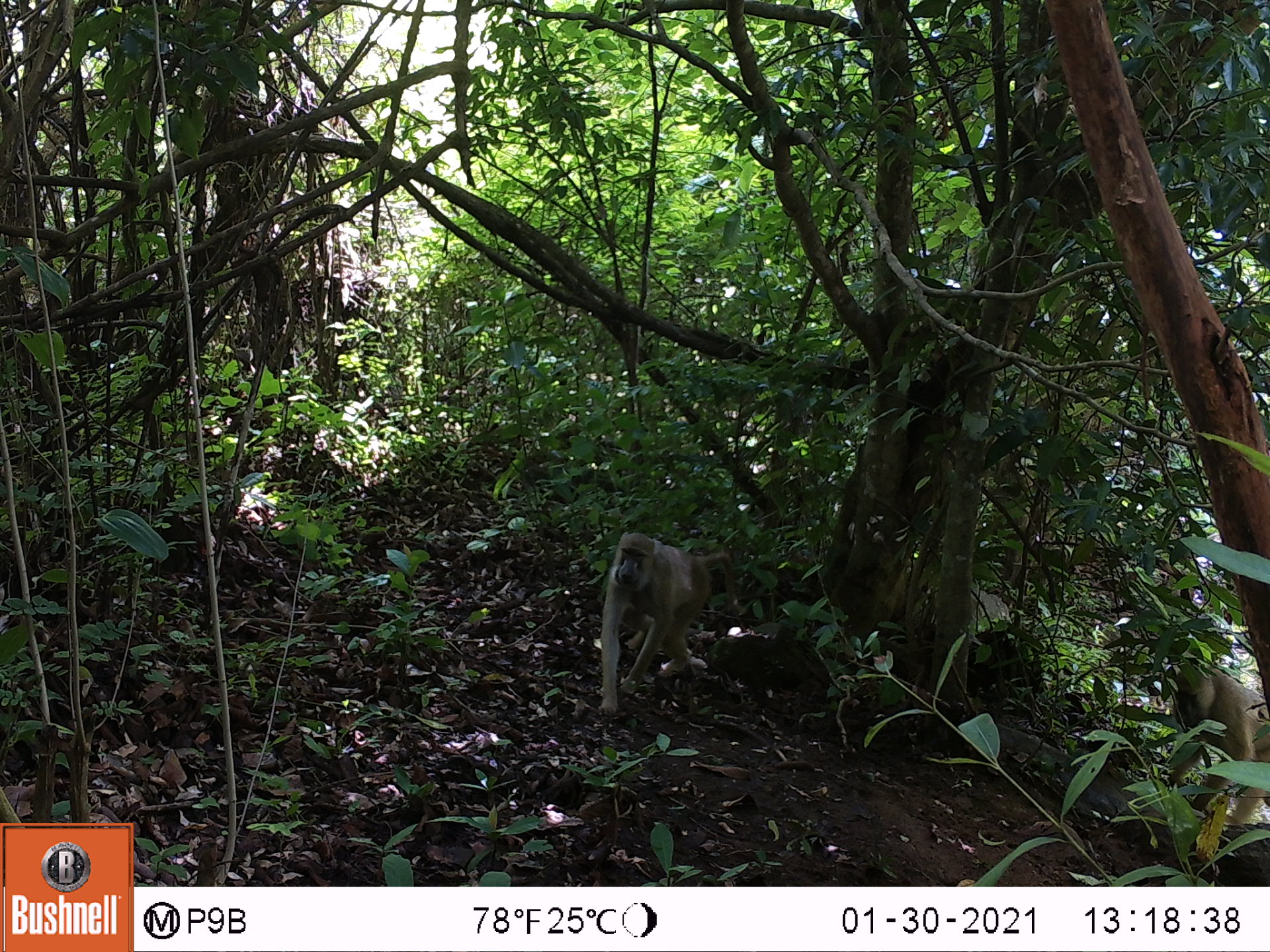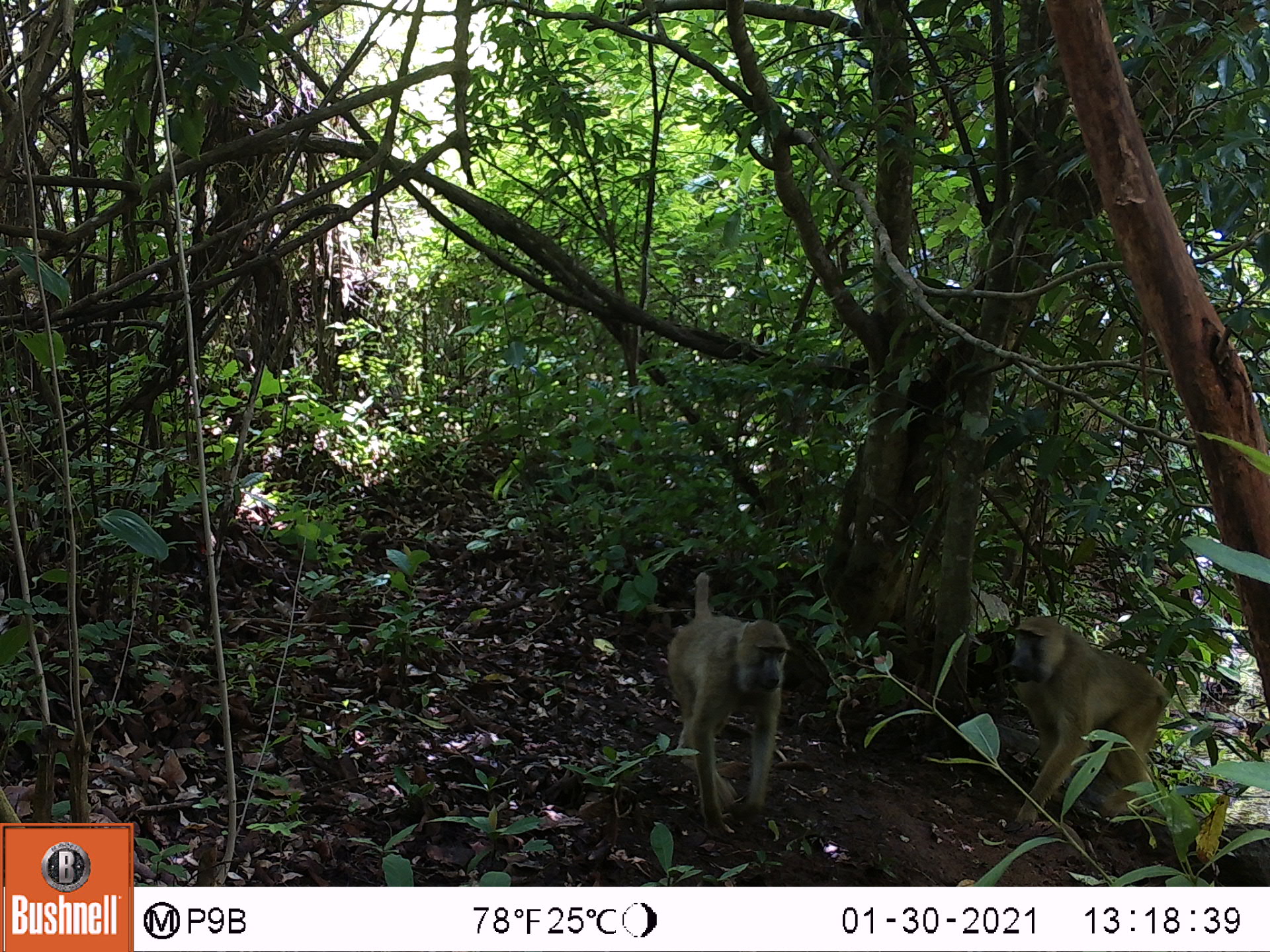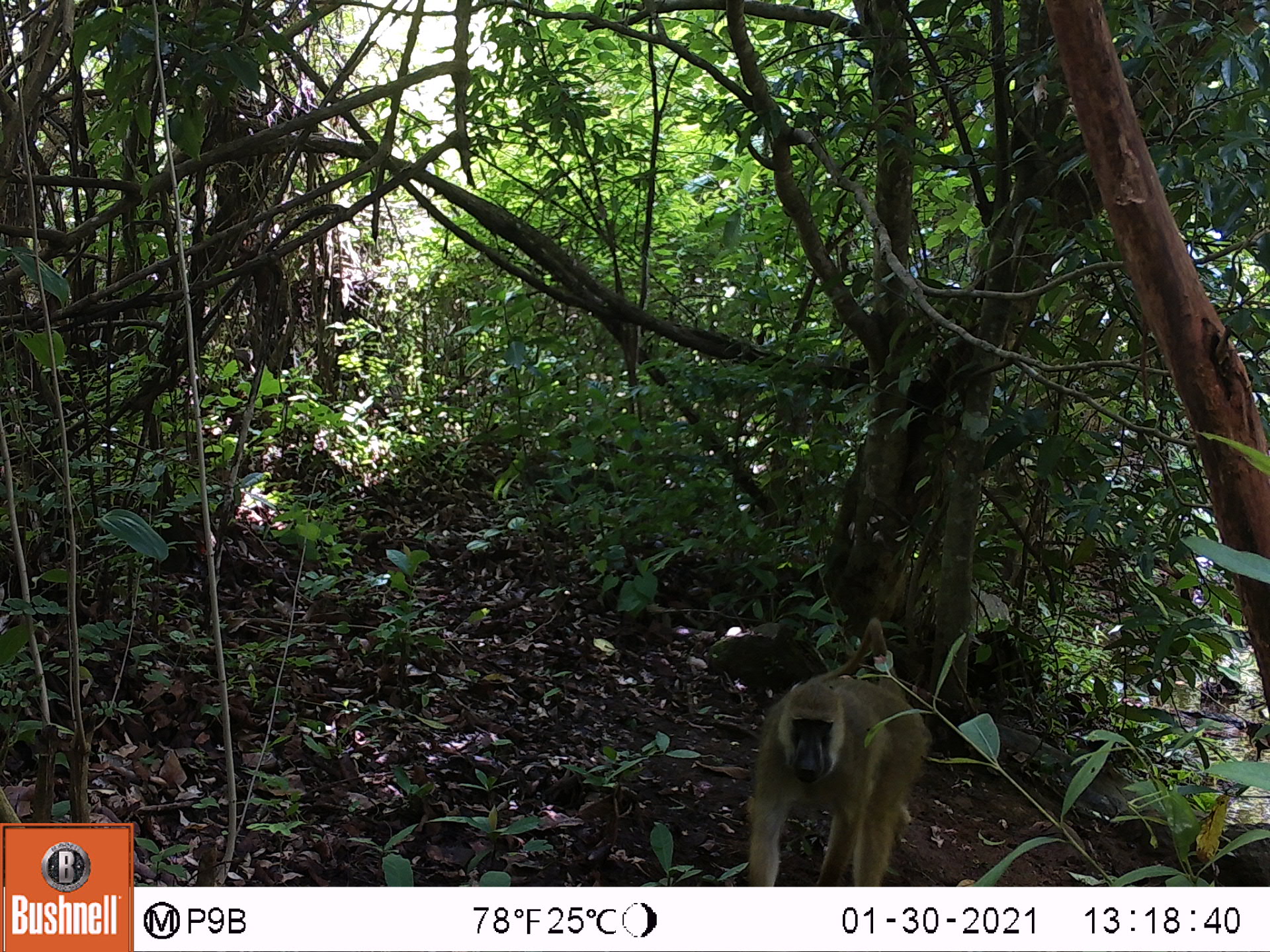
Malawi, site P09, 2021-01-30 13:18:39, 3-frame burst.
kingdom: Animalia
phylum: Chordata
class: Mammalia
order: Primates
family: Cercopithecidae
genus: Papio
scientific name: Papio cynocephalus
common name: yellow baboon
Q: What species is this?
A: Yellow baboon (Papio cynocephalus).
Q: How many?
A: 2.